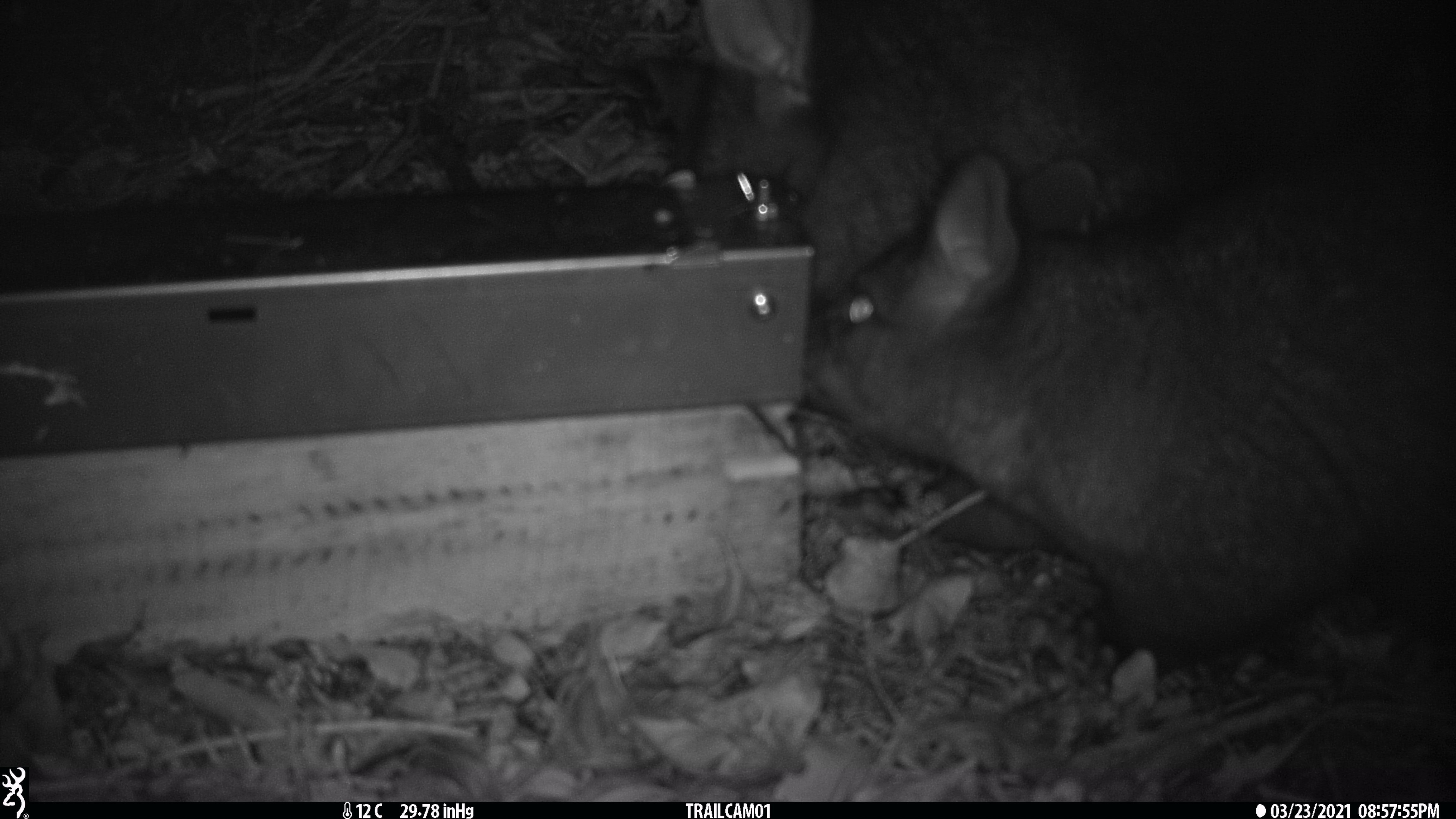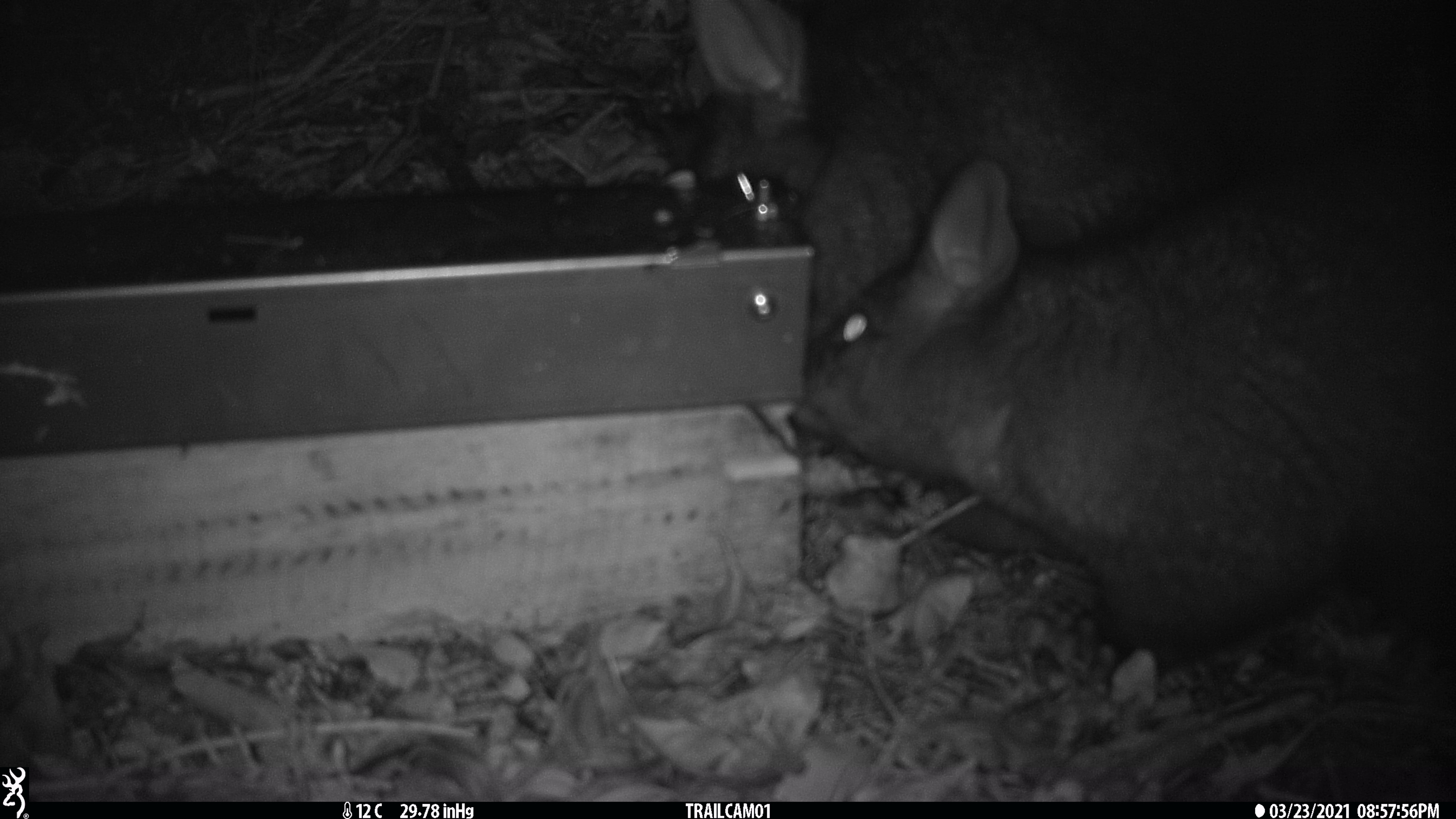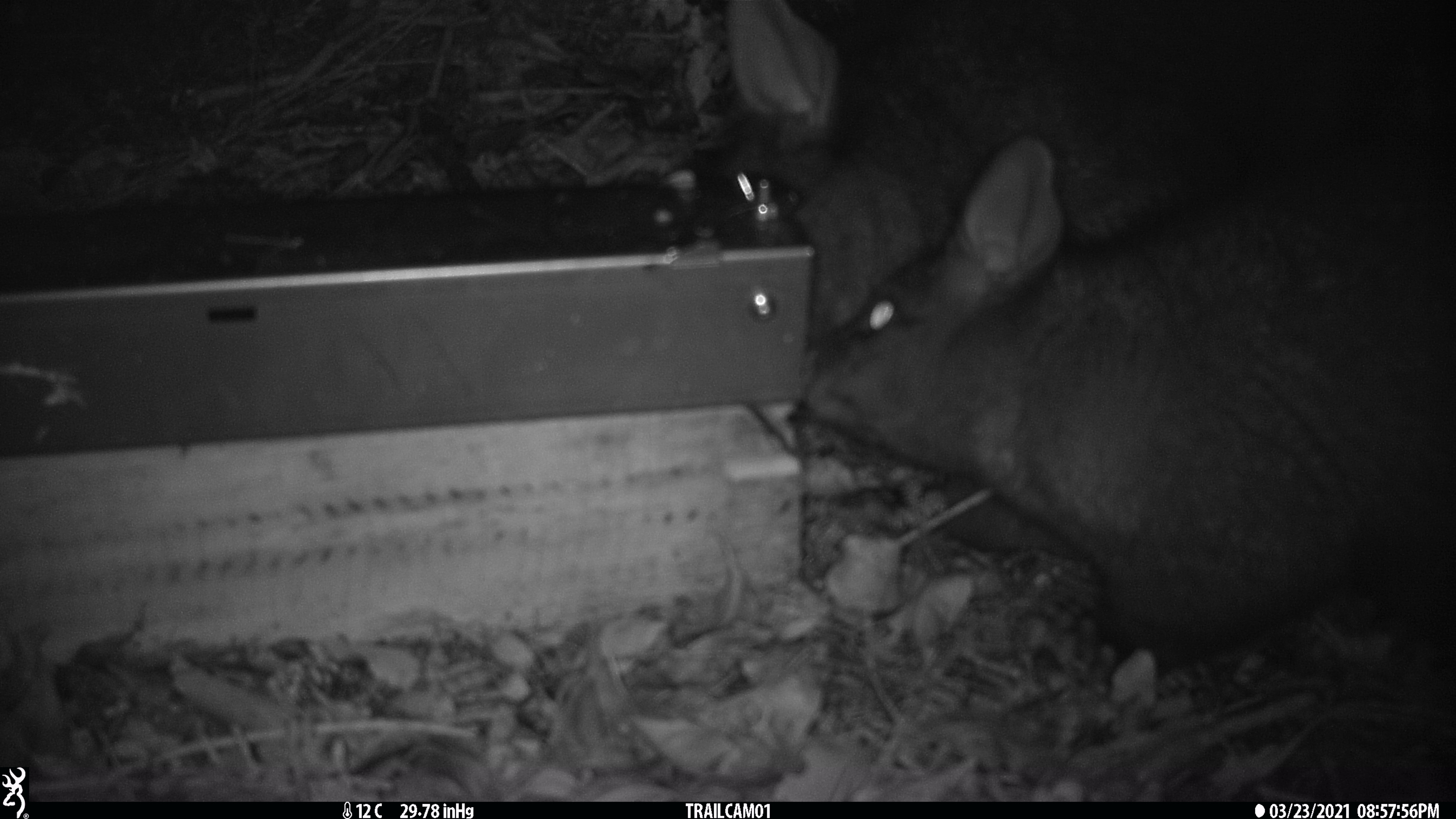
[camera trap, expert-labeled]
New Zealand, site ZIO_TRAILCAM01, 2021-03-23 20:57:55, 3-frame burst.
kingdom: Animalia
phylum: Chordata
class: Mammalia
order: Diprotodontia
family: Phalangeridae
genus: Trichosurus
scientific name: Trichosurus vulpecula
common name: common brushtail possum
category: possum